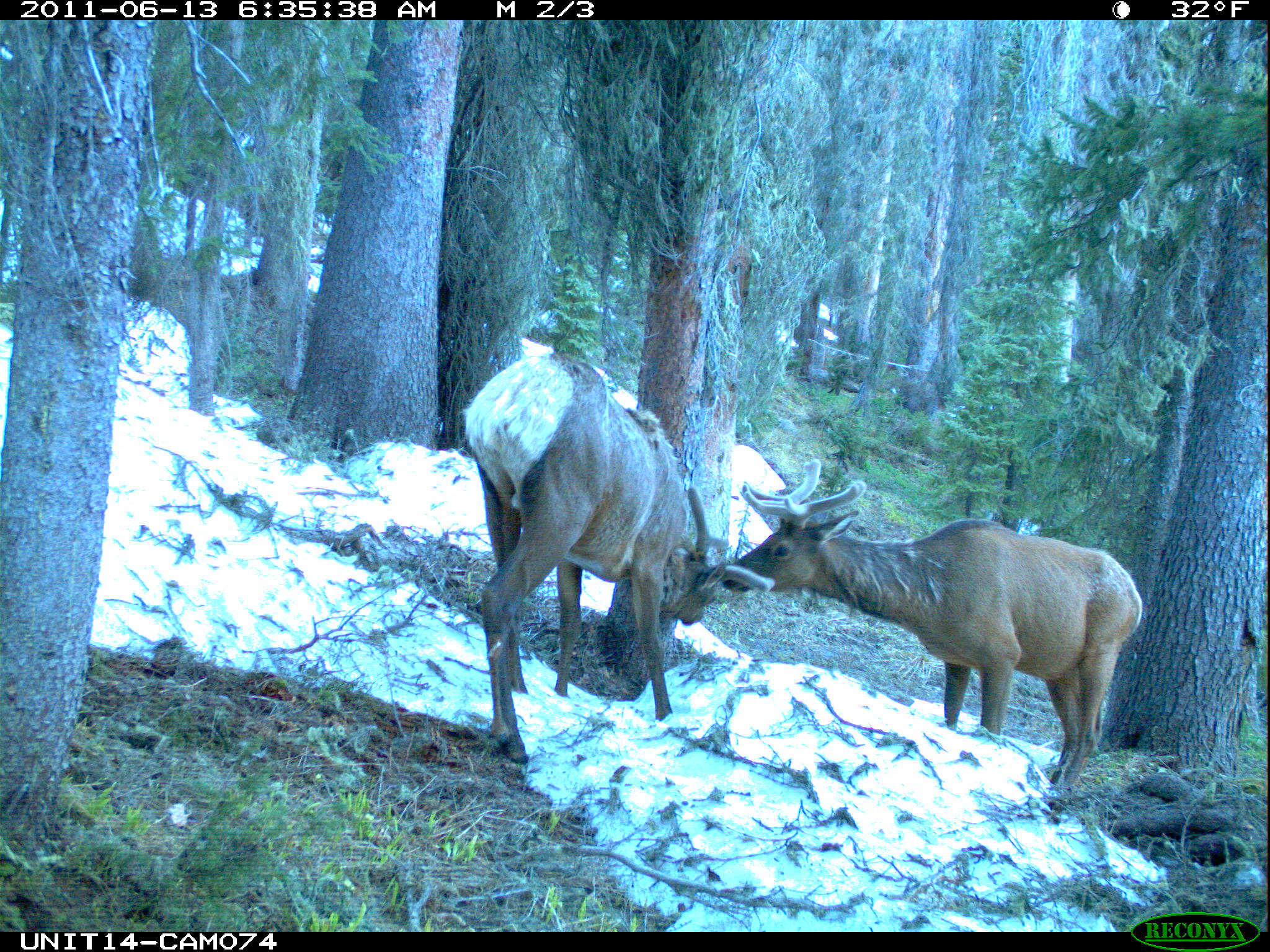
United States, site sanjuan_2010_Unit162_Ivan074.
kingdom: Animalia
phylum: Chordata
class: Mammalia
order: Artiodactyla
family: Cervidae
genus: Cervus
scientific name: Cervus elaphus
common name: red deer